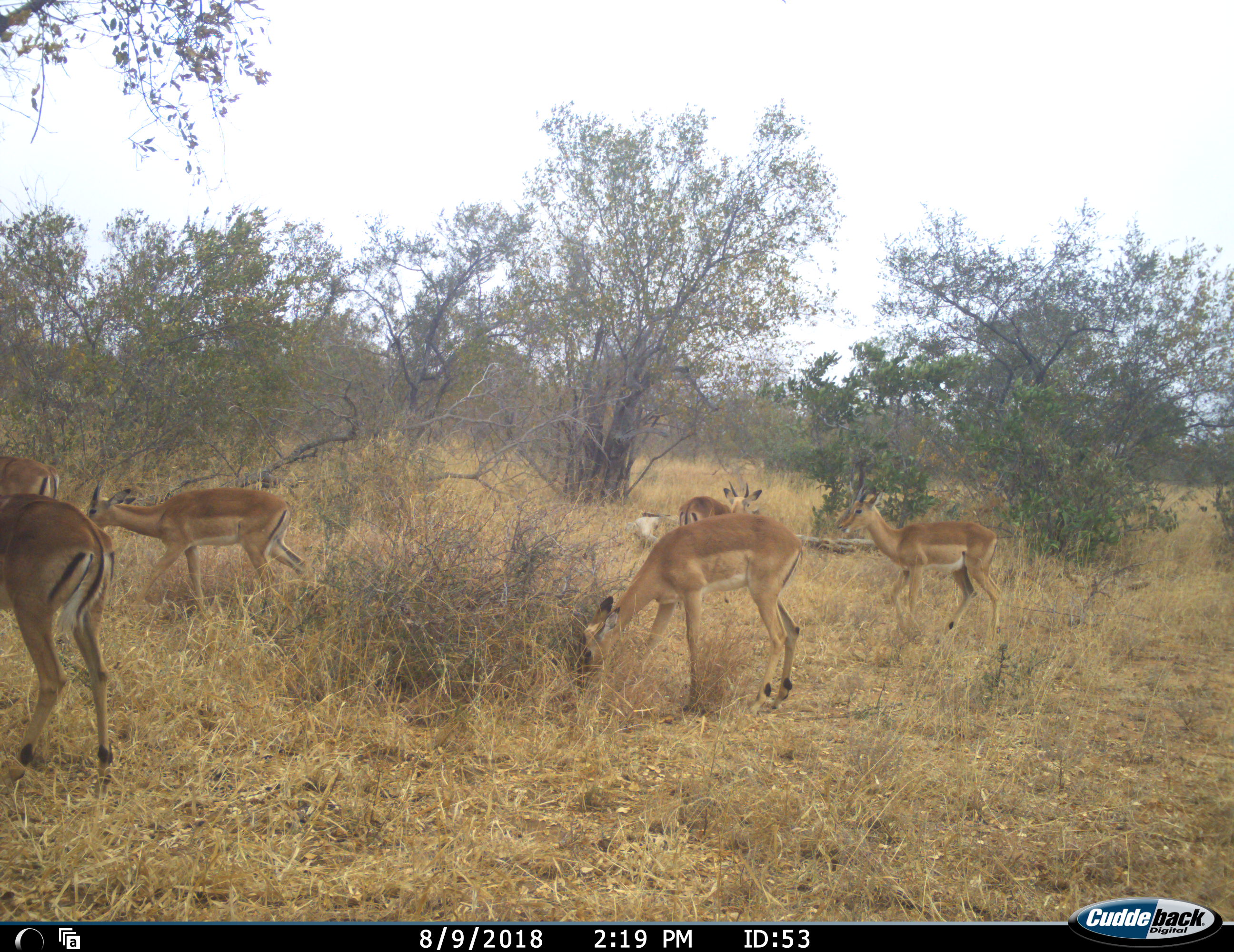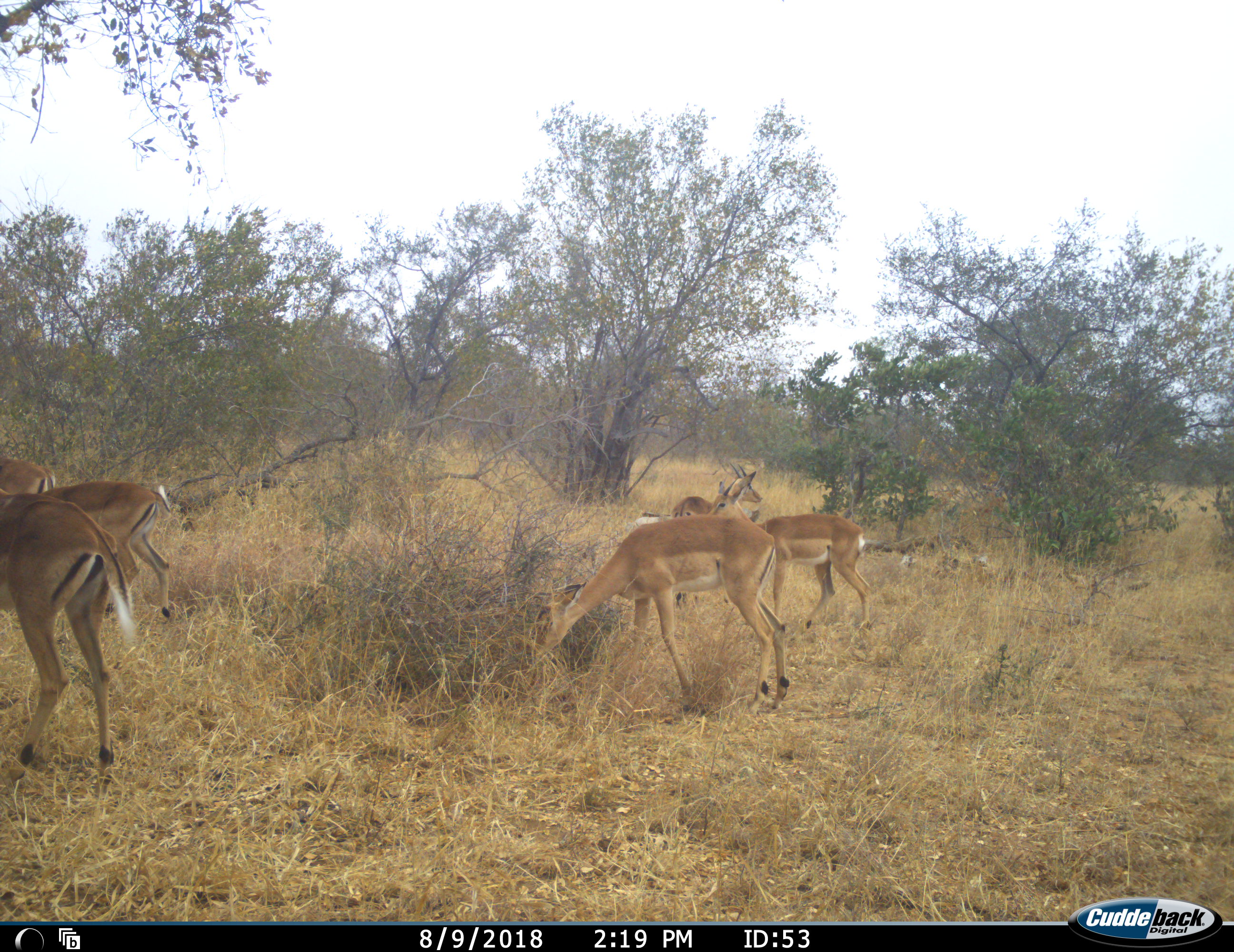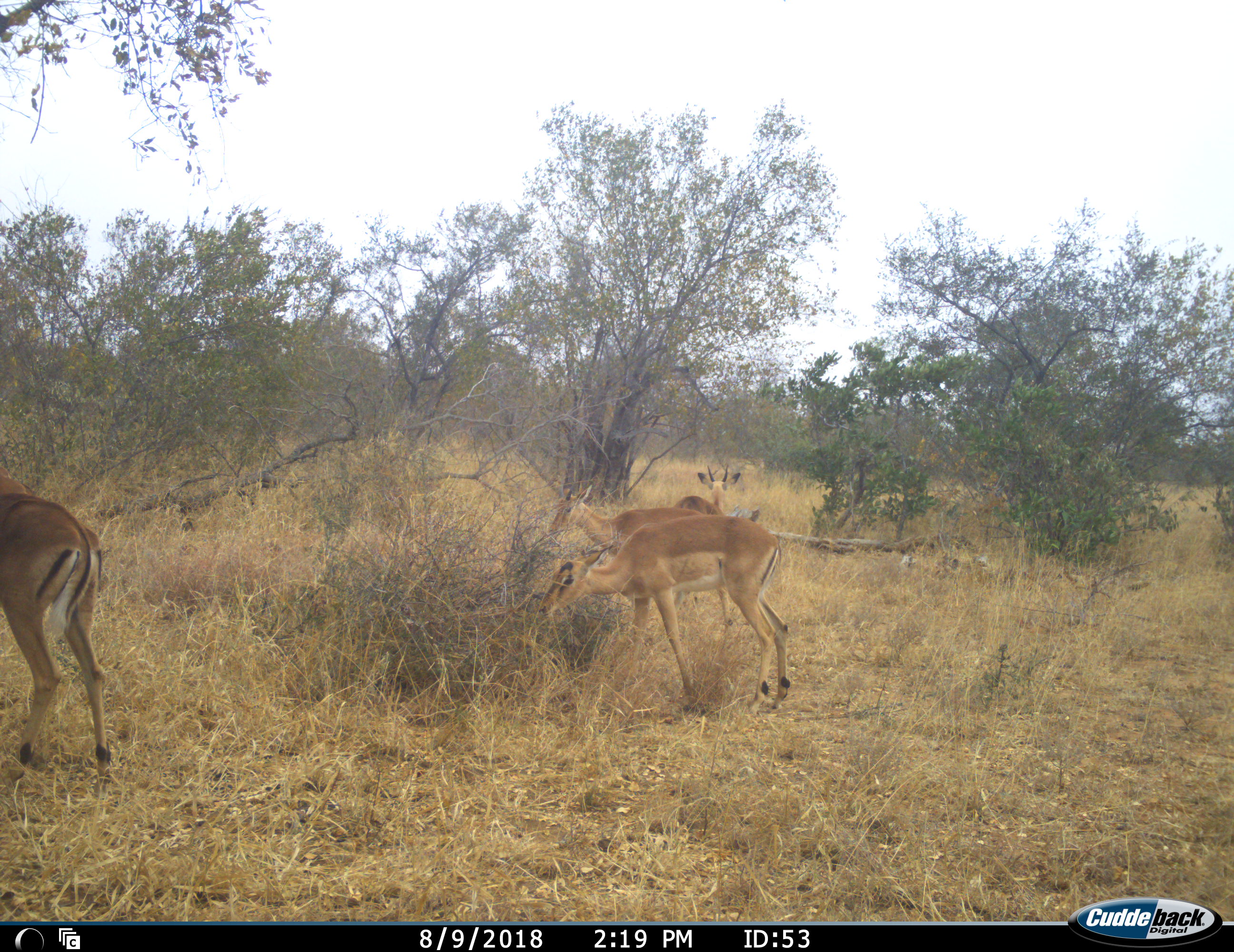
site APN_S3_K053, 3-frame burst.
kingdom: Animalia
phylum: Chordata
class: Mammalia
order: Artiodactyla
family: Bovidae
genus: Aepyceros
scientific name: Aepyceros melampus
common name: impala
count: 6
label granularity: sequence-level